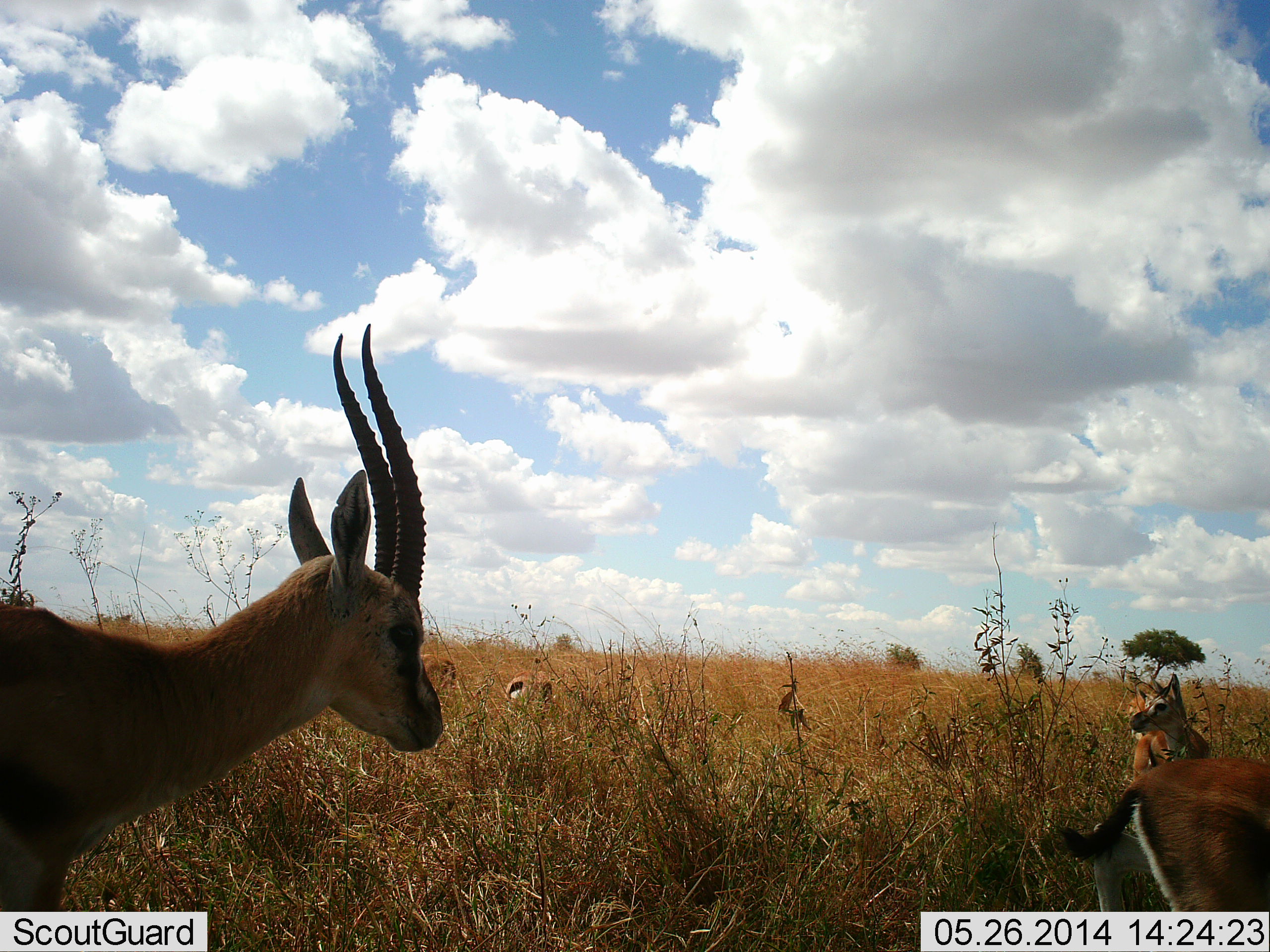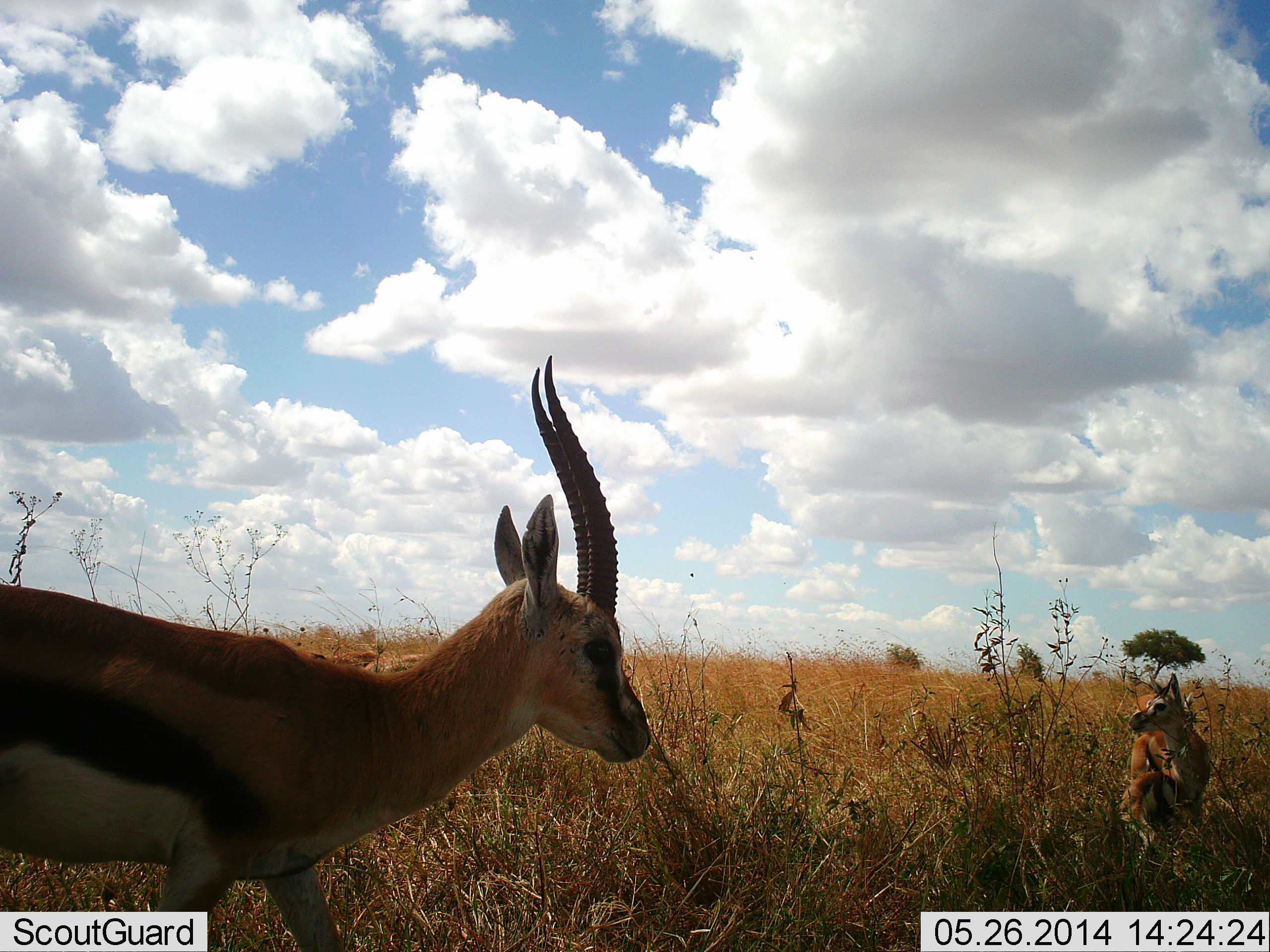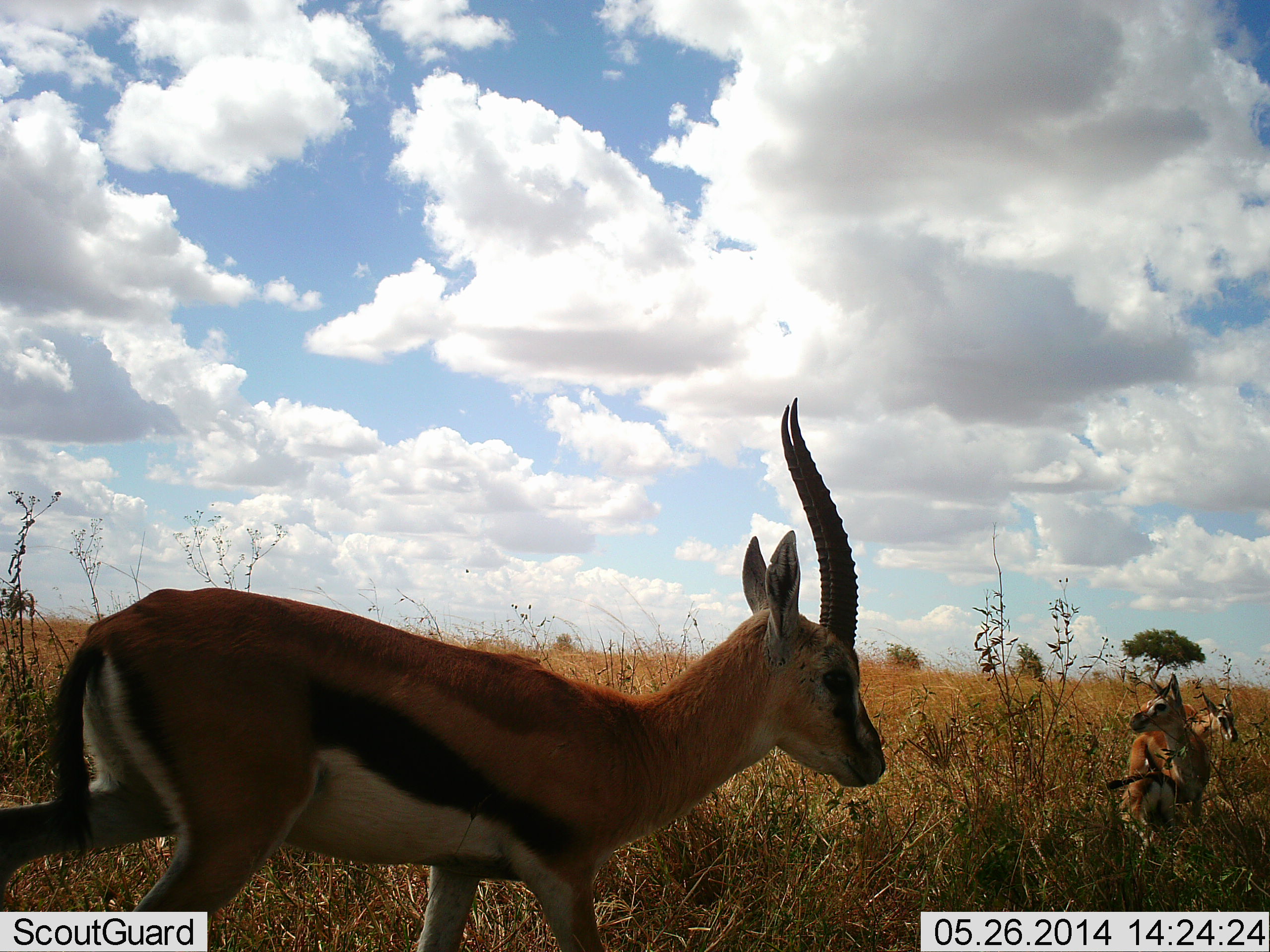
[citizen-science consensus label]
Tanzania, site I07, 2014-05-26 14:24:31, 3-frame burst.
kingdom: Animalia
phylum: Chordata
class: Mammalia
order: Artiodactyla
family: Bovidae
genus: Eudorcas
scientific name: Eudorcas thomsonii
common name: thomson's gazelle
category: gazellethomsons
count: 5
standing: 80%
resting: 10%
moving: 80%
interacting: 10%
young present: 20%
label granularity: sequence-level